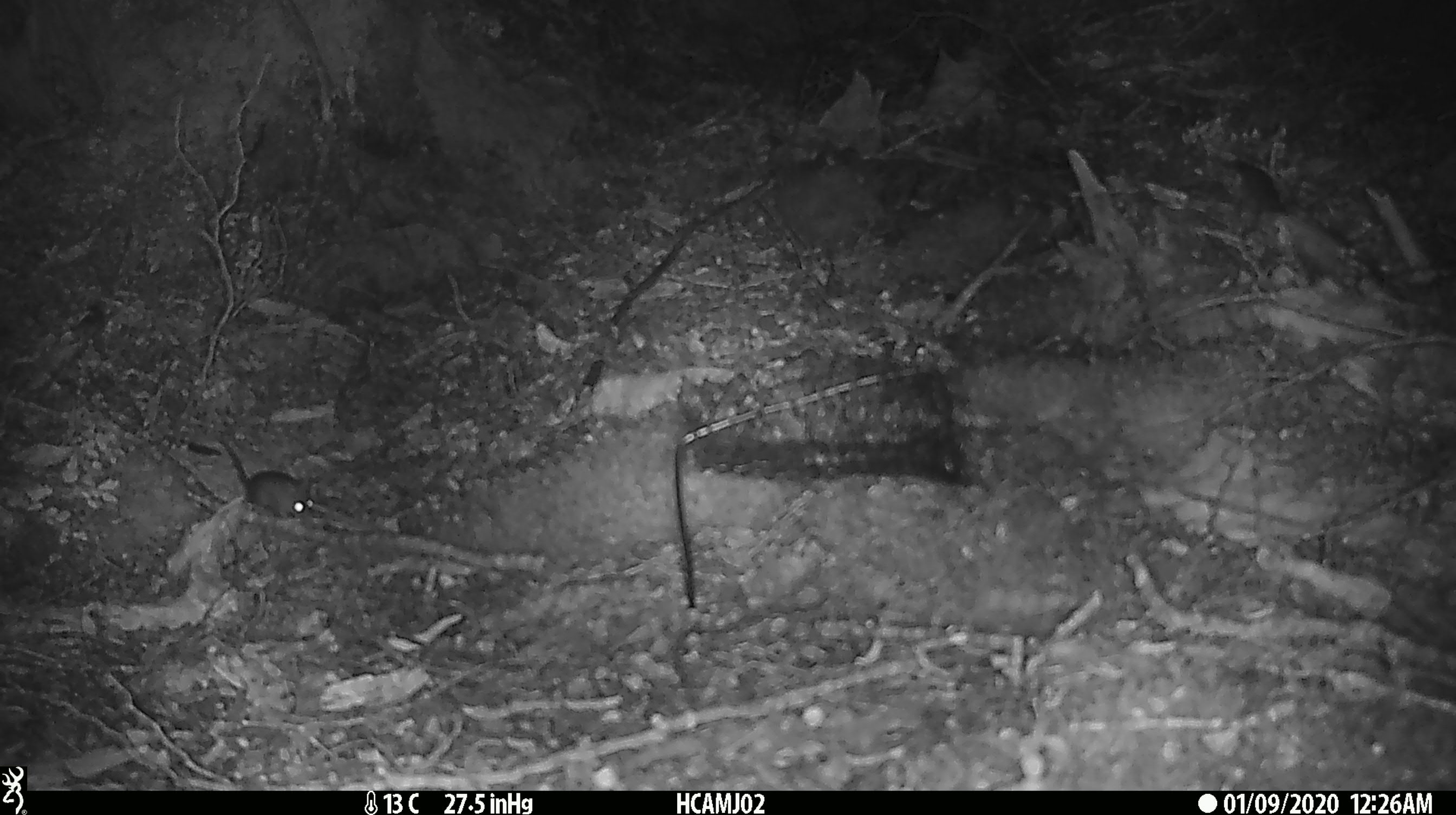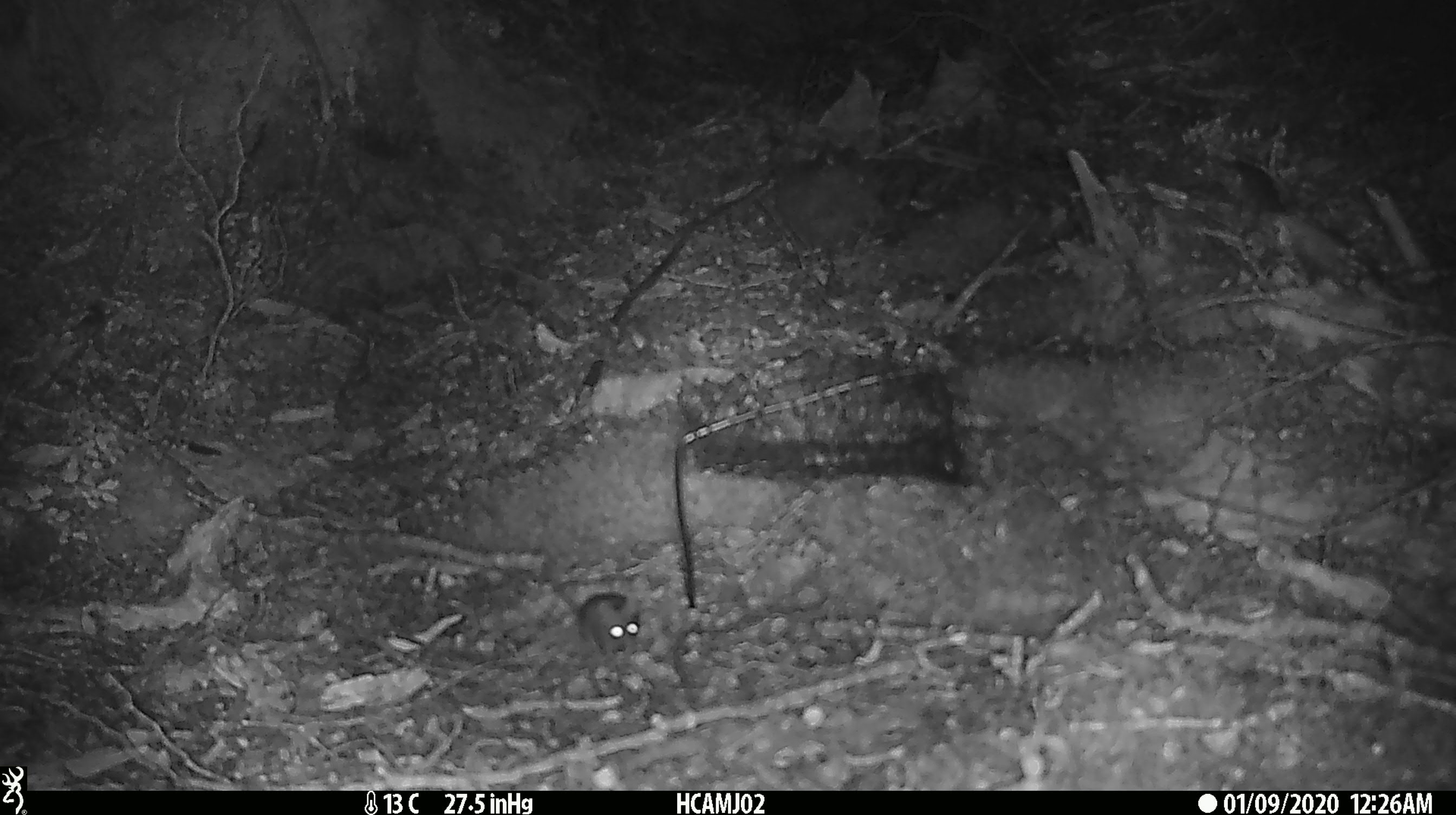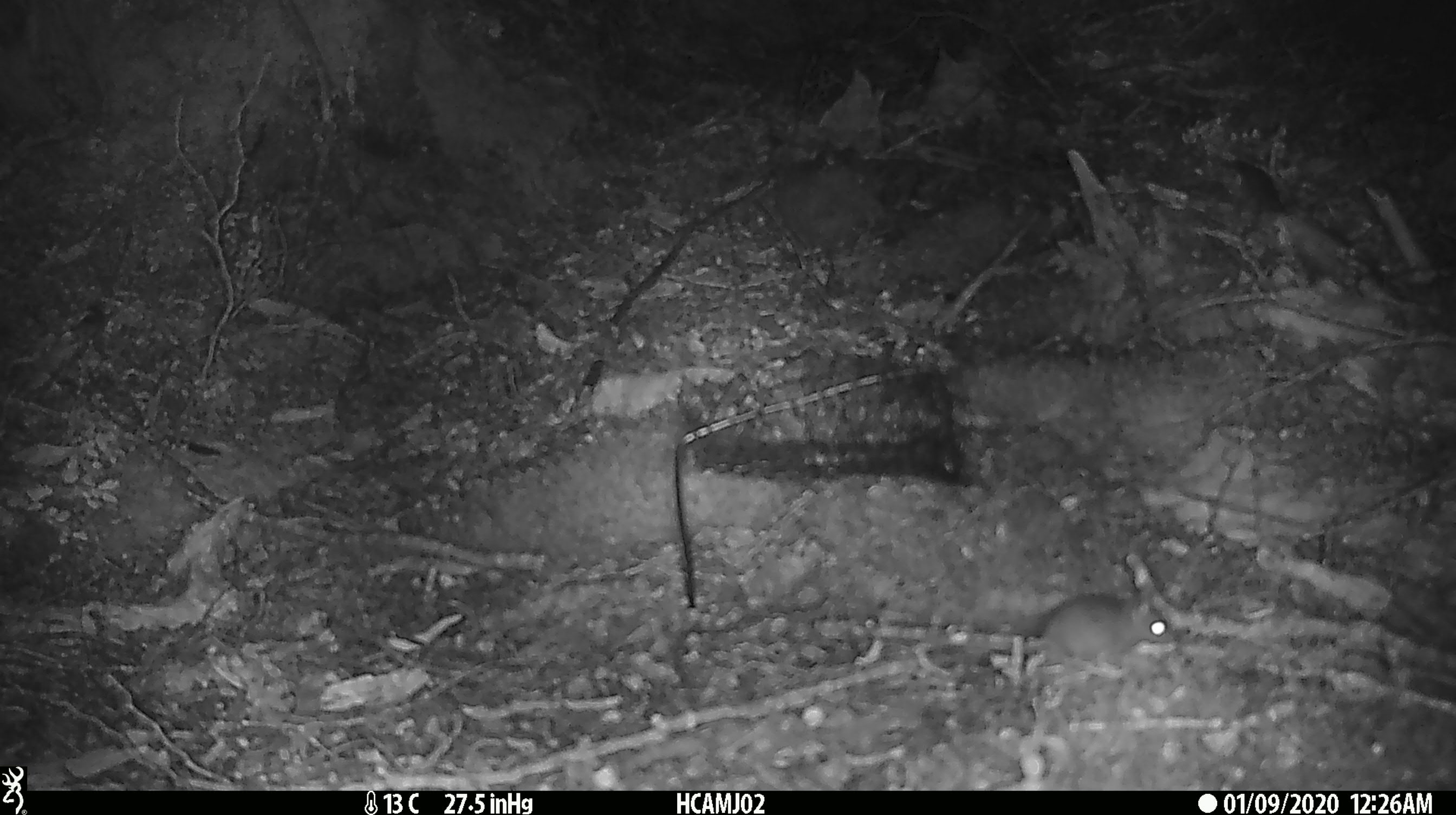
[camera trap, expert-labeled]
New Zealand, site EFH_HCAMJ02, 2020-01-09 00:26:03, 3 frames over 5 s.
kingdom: Animalia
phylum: Chordata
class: Mammalia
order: Rodentia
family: Muridae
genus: Mus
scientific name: Mus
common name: mouse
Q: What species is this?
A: Mouse (Mus).